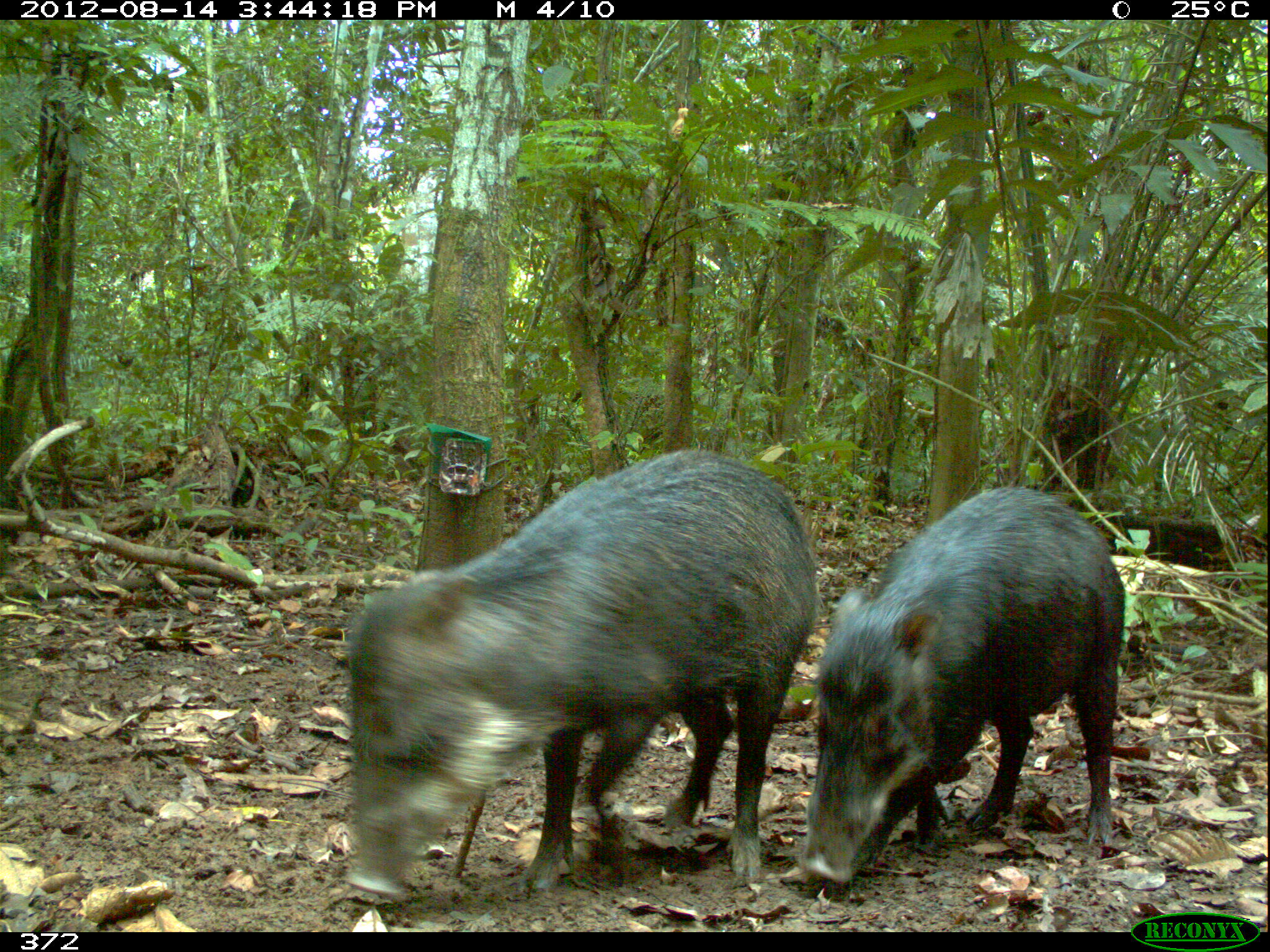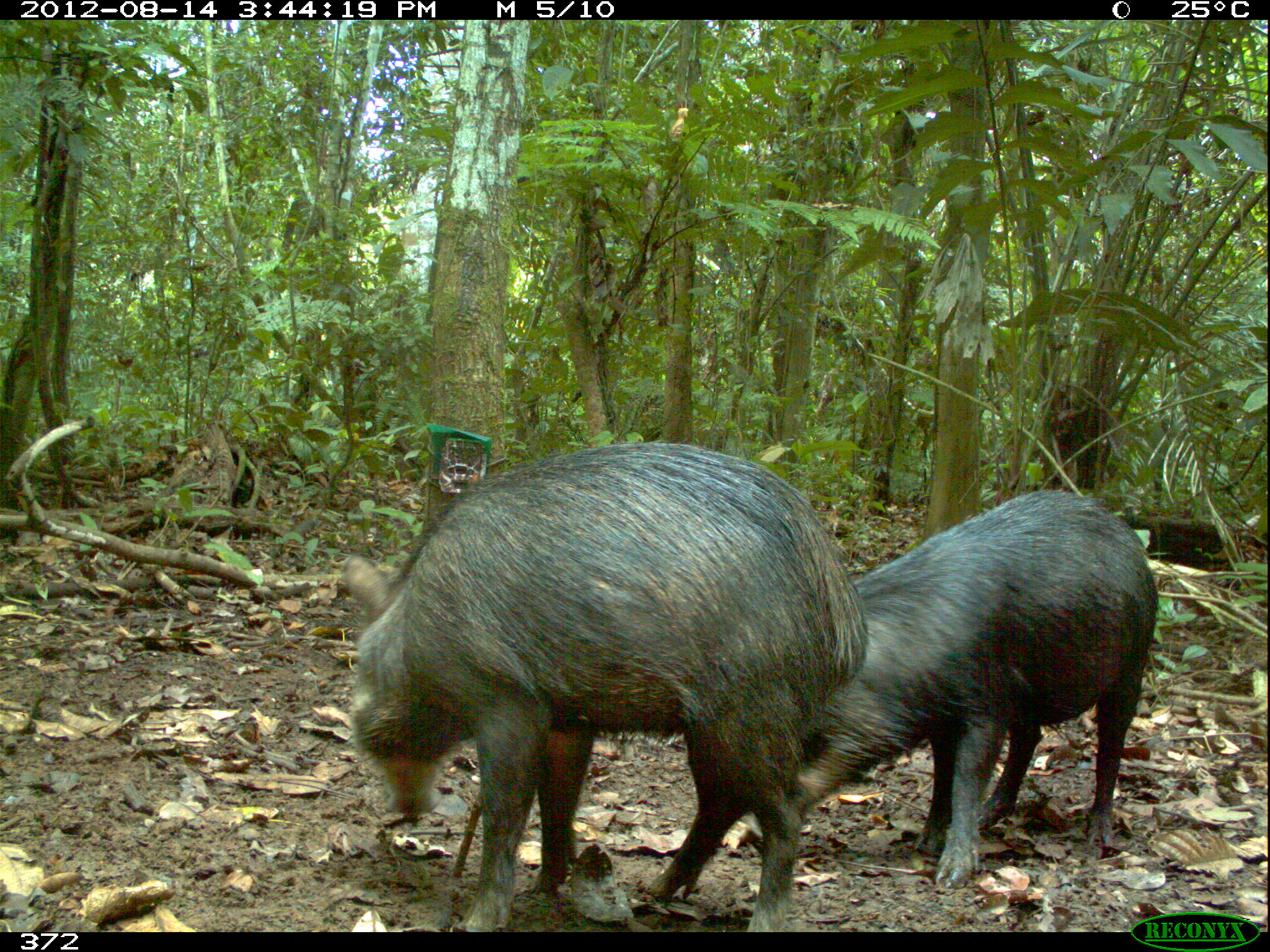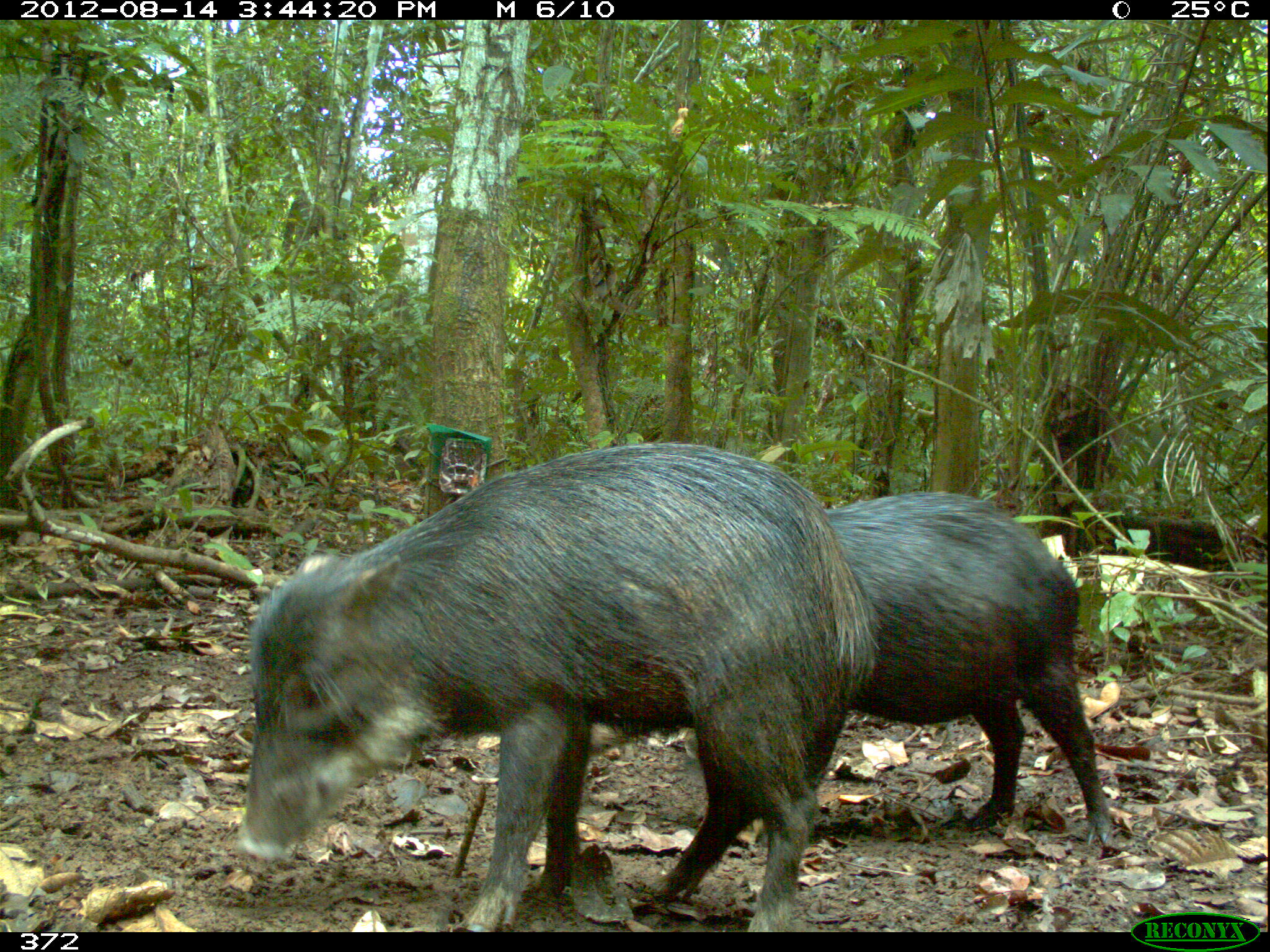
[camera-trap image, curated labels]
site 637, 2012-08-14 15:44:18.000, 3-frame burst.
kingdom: Animalia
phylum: Chordata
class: Mammalia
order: Artiodactyla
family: Tayassuidae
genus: Tayassu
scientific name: Tayassu pecari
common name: white-lipped peccary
Tayassu pecari (white-lipped peccary).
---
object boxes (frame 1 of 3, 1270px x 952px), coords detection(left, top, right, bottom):
tayassu pecari: detection(344, 446, 818, 899); detection(794, 483, 1127, 890)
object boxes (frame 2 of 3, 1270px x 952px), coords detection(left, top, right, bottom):
tayassu pecari: detection(346, 441, 870, 935); detection(757, 487, 1161, 893)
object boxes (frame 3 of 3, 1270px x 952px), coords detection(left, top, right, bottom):
tayassu pecari: detection(239, 440, 880, 931); detection(580, 489, 1113, 854)